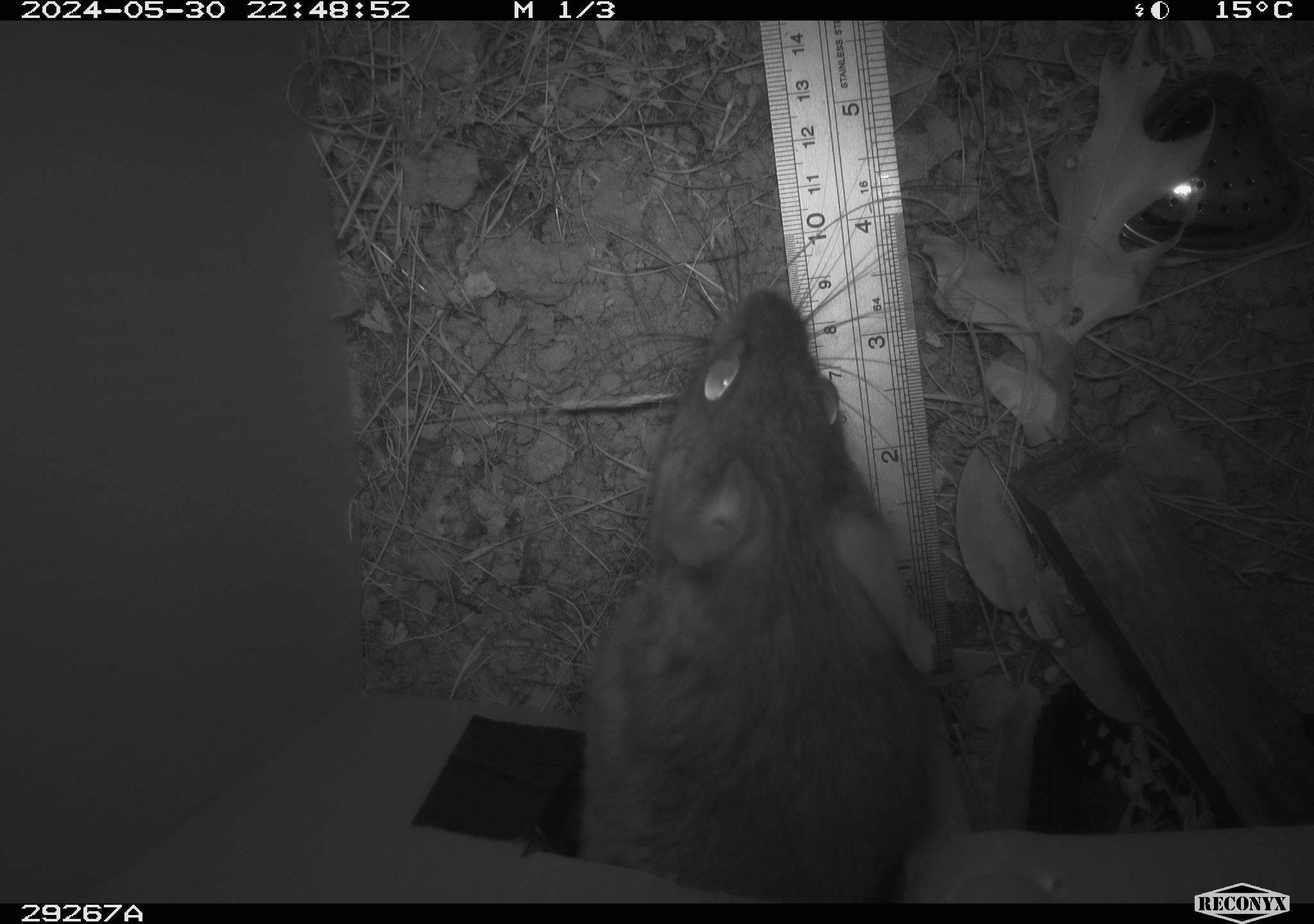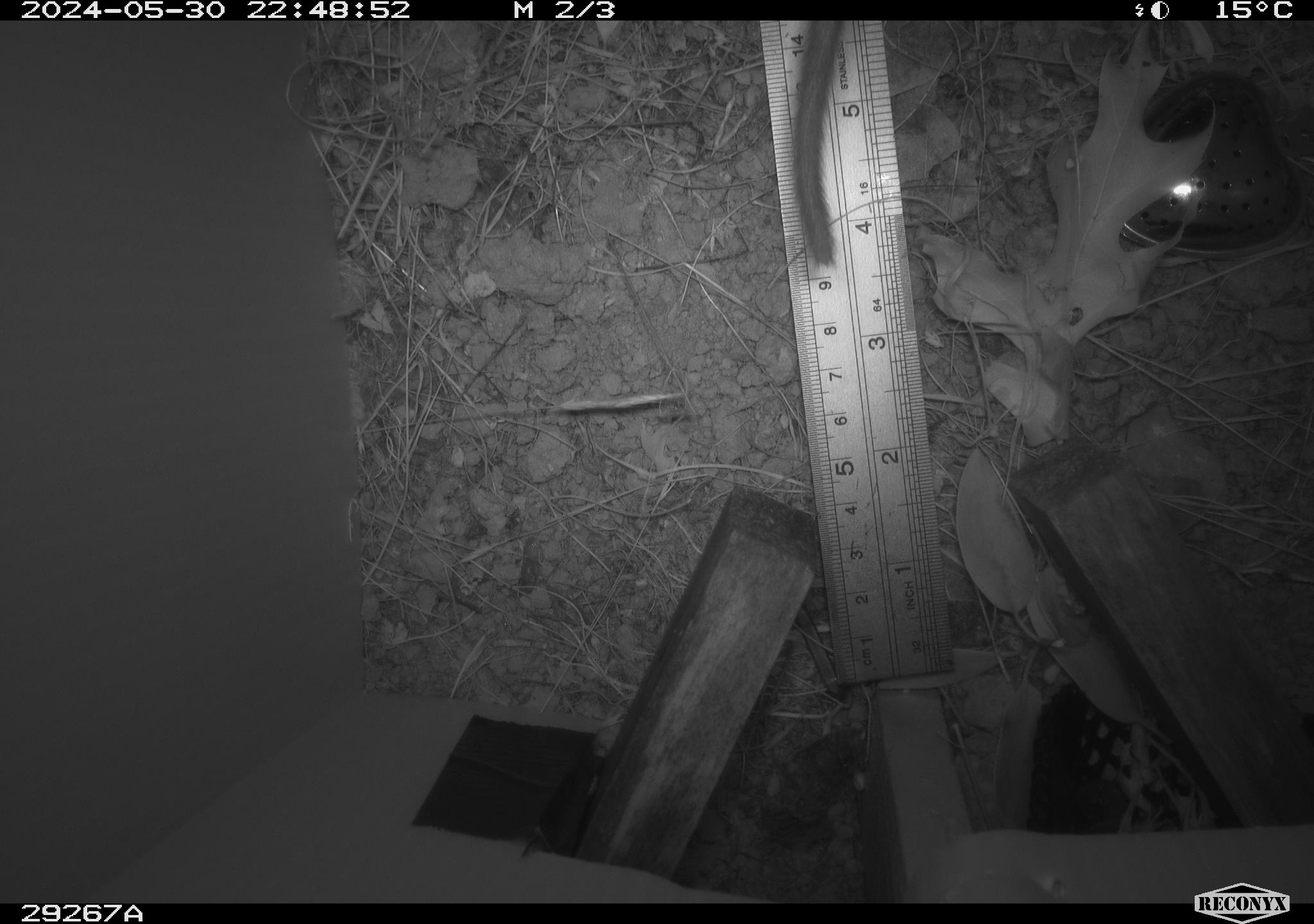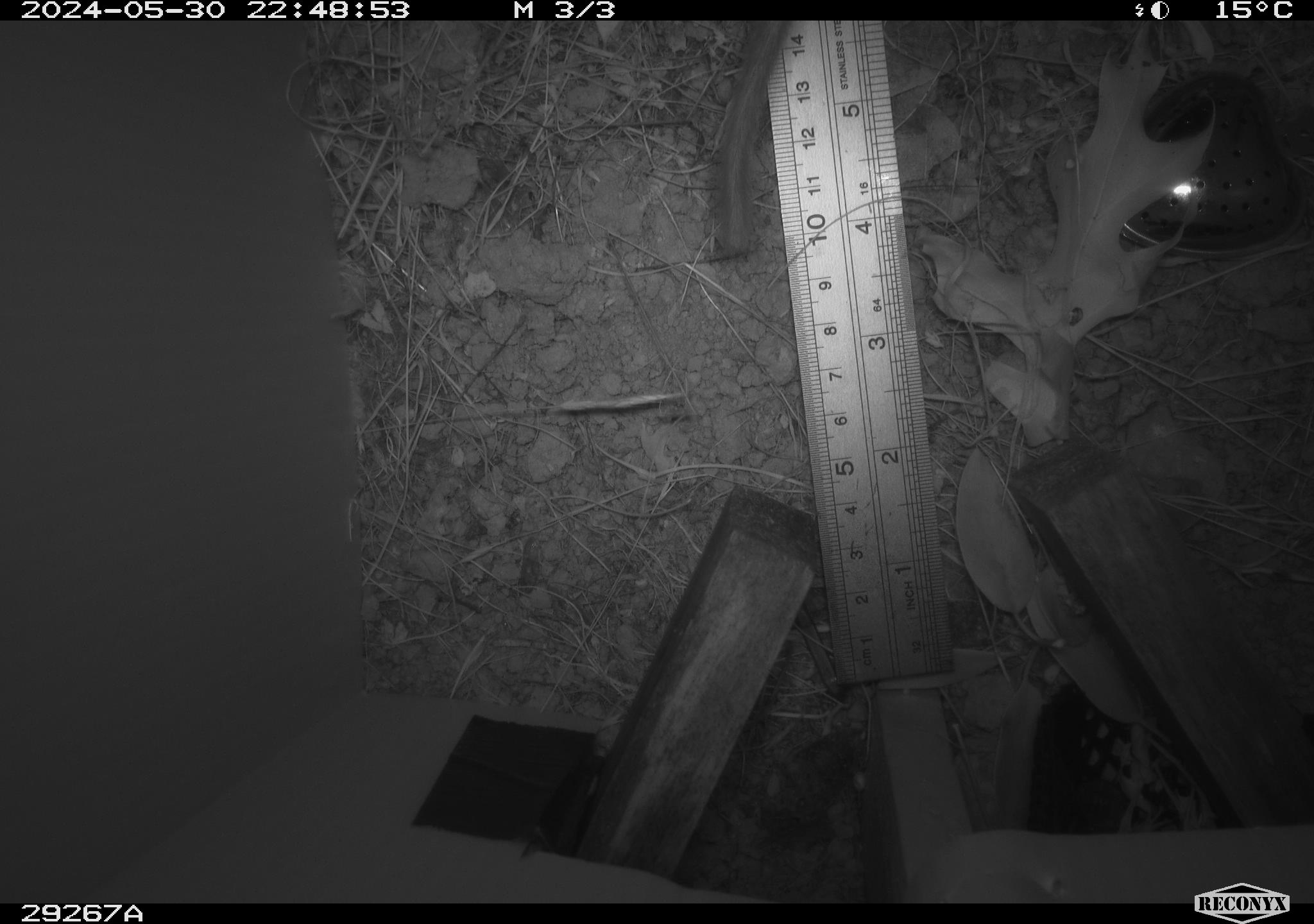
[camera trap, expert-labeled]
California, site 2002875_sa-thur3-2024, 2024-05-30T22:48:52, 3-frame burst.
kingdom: Animalia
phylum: Chordata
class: Mammalia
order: Rodentia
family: Cricetidae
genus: Neotoma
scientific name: Neotoma fuscipes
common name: dusky-footed woodrat